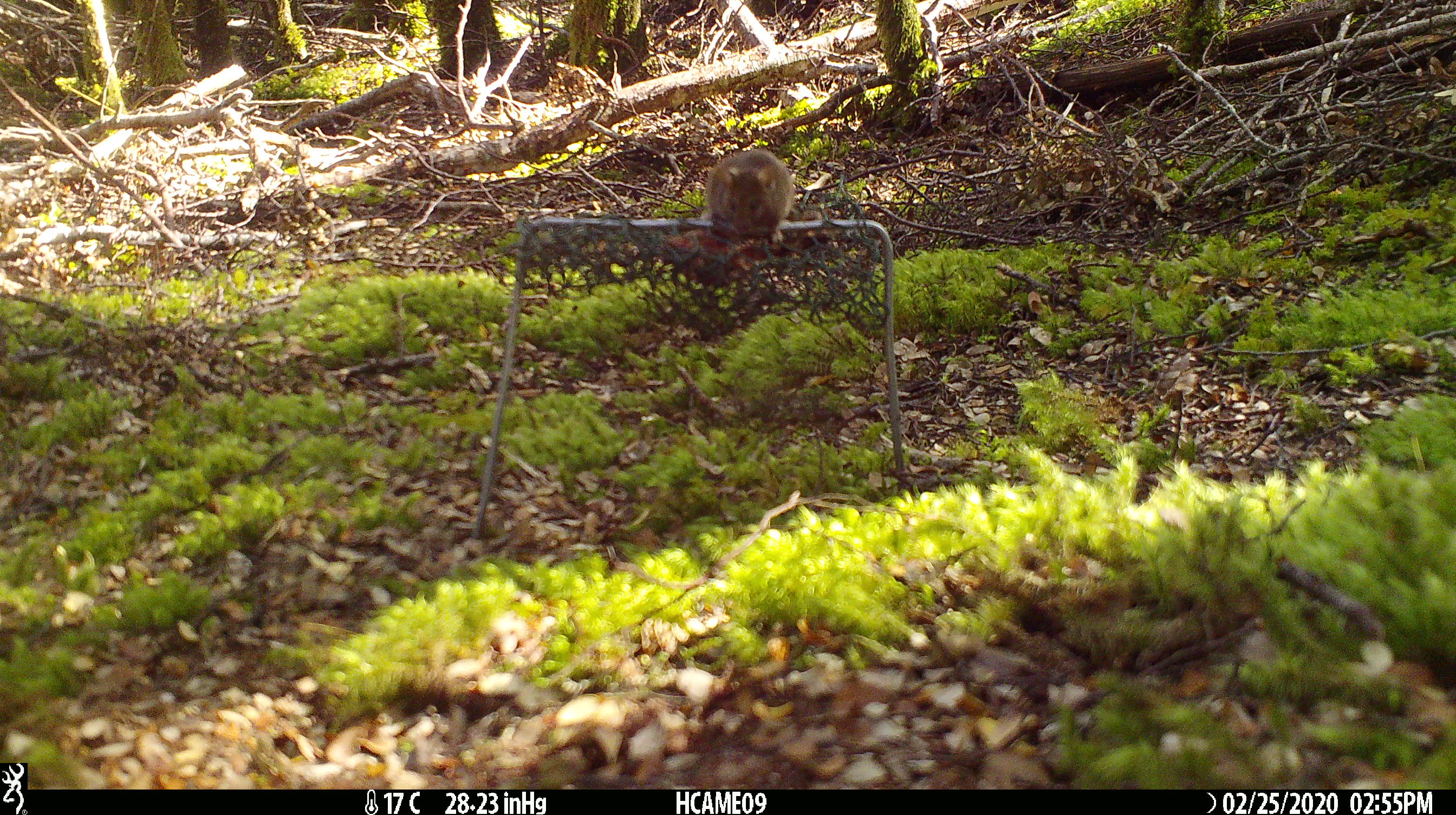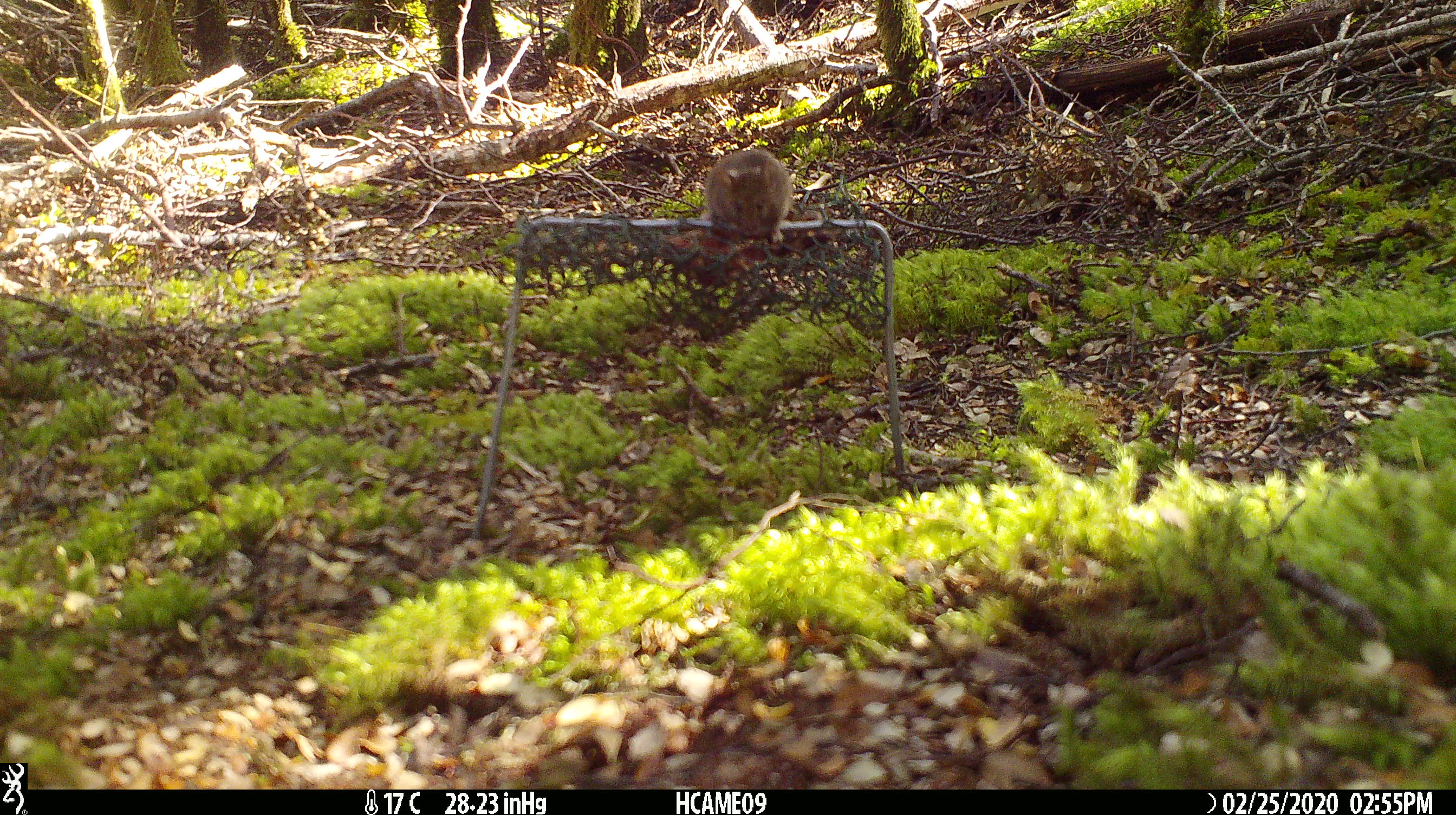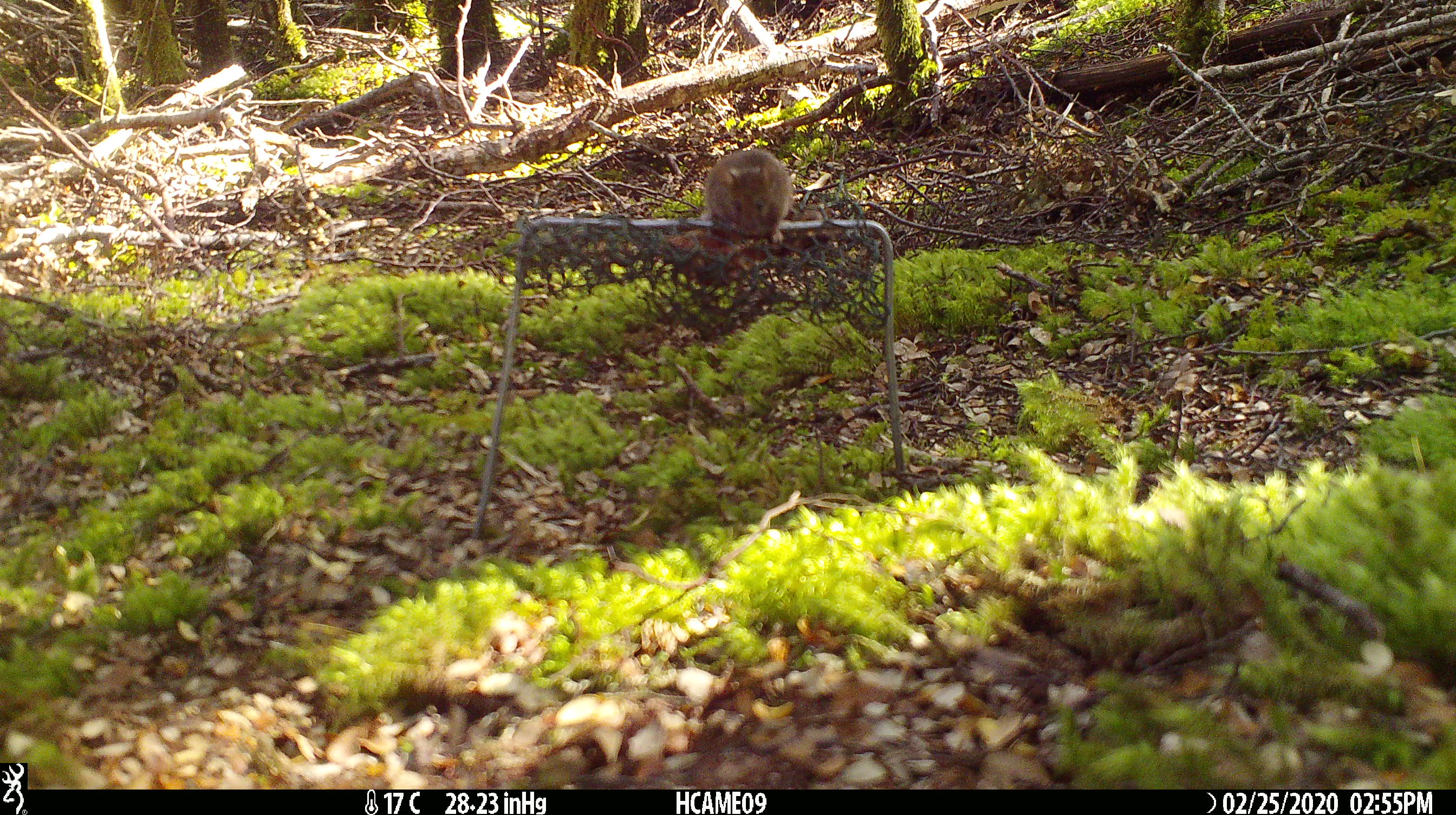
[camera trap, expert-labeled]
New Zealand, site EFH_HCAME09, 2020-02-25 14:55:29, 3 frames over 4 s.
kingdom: Animalia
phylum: Chordata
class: Mammalia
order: Rodentia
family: Muridae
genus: Mus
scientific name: Mus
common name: mouse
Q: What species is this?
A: Mouse (Mus).